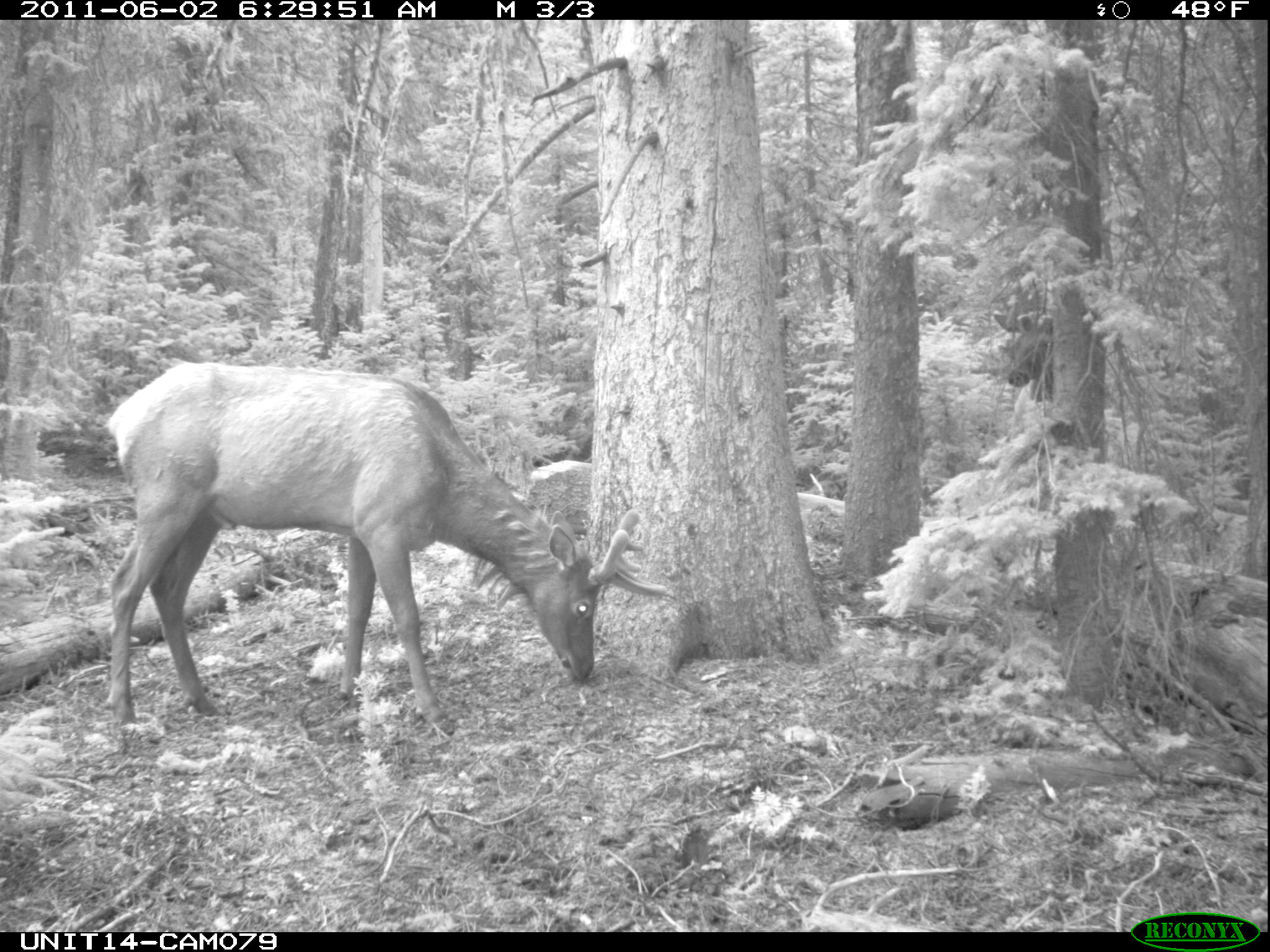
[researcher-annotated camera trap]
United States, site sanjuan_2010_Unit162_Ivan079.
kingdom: Animalia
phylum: Chordata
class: Mammalia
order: Artiodactyla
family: Cervidae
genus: Cervus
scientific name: Cervus elaphus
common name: red deer